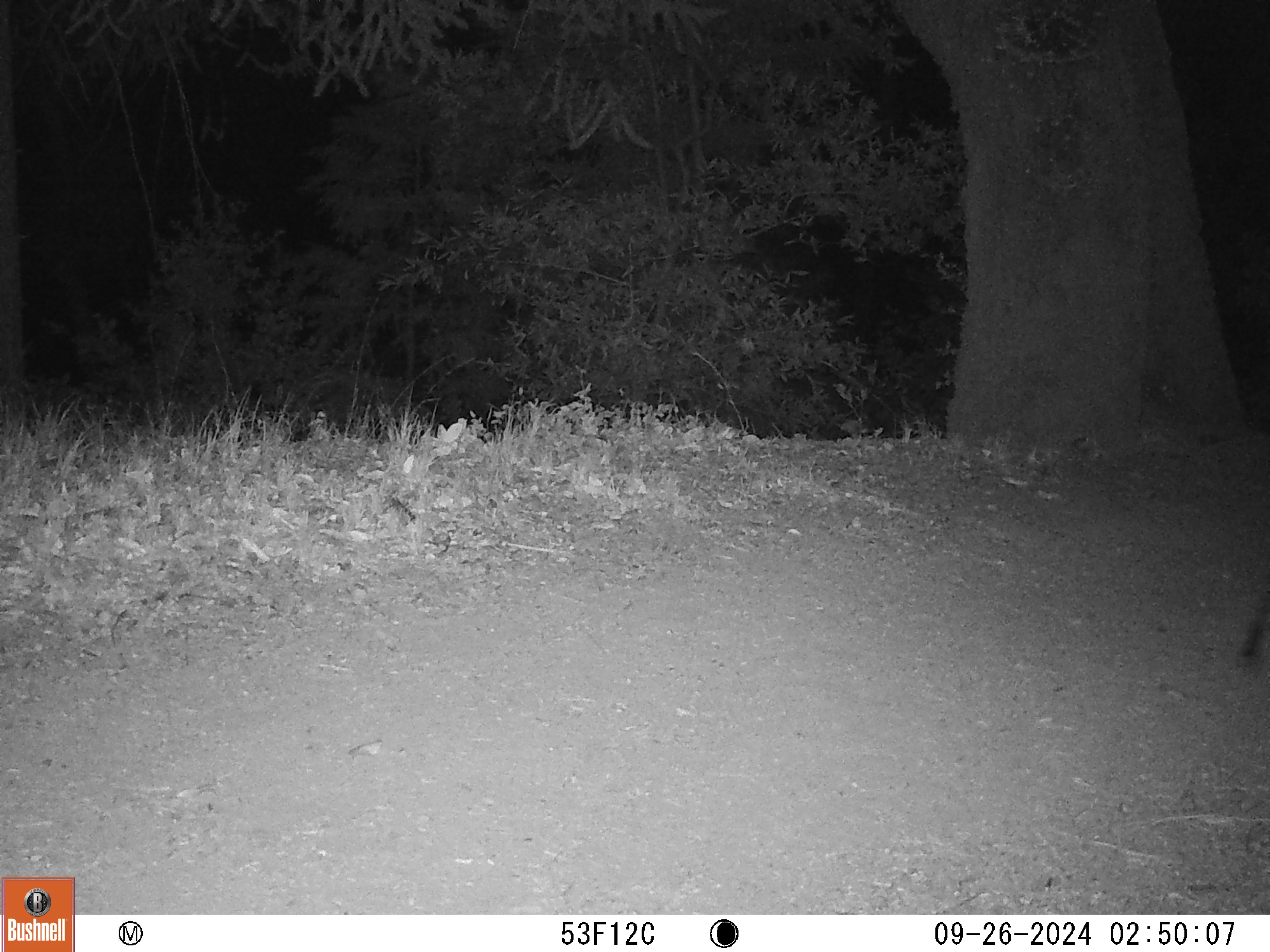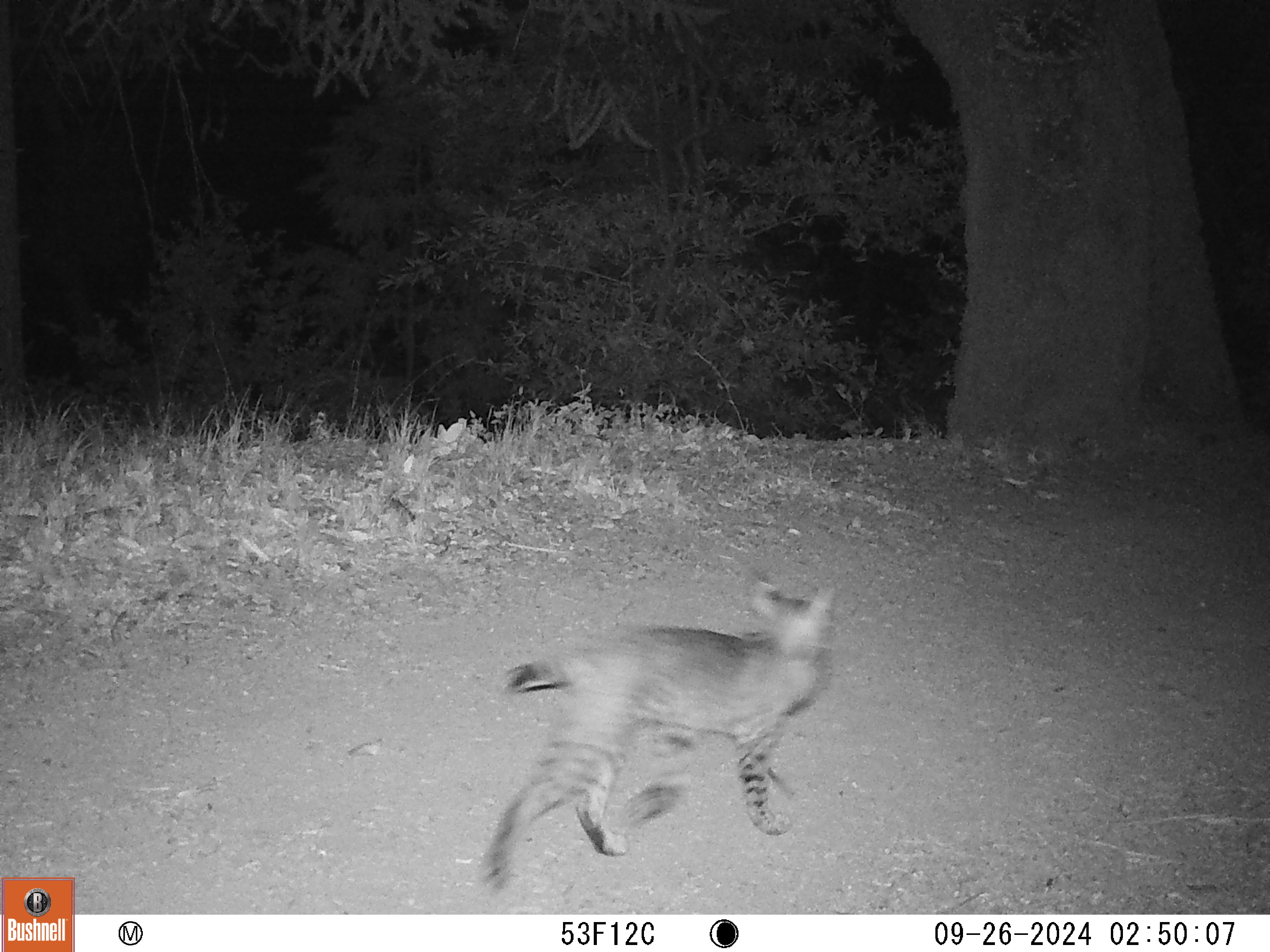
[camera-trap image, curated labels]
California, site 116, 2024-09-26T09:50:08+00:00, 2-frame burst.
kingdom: Animalia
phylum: Chordata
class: Mammalia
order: Carnivora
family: Felidae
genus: Lynx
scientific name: Lynx rufus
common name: bobcat